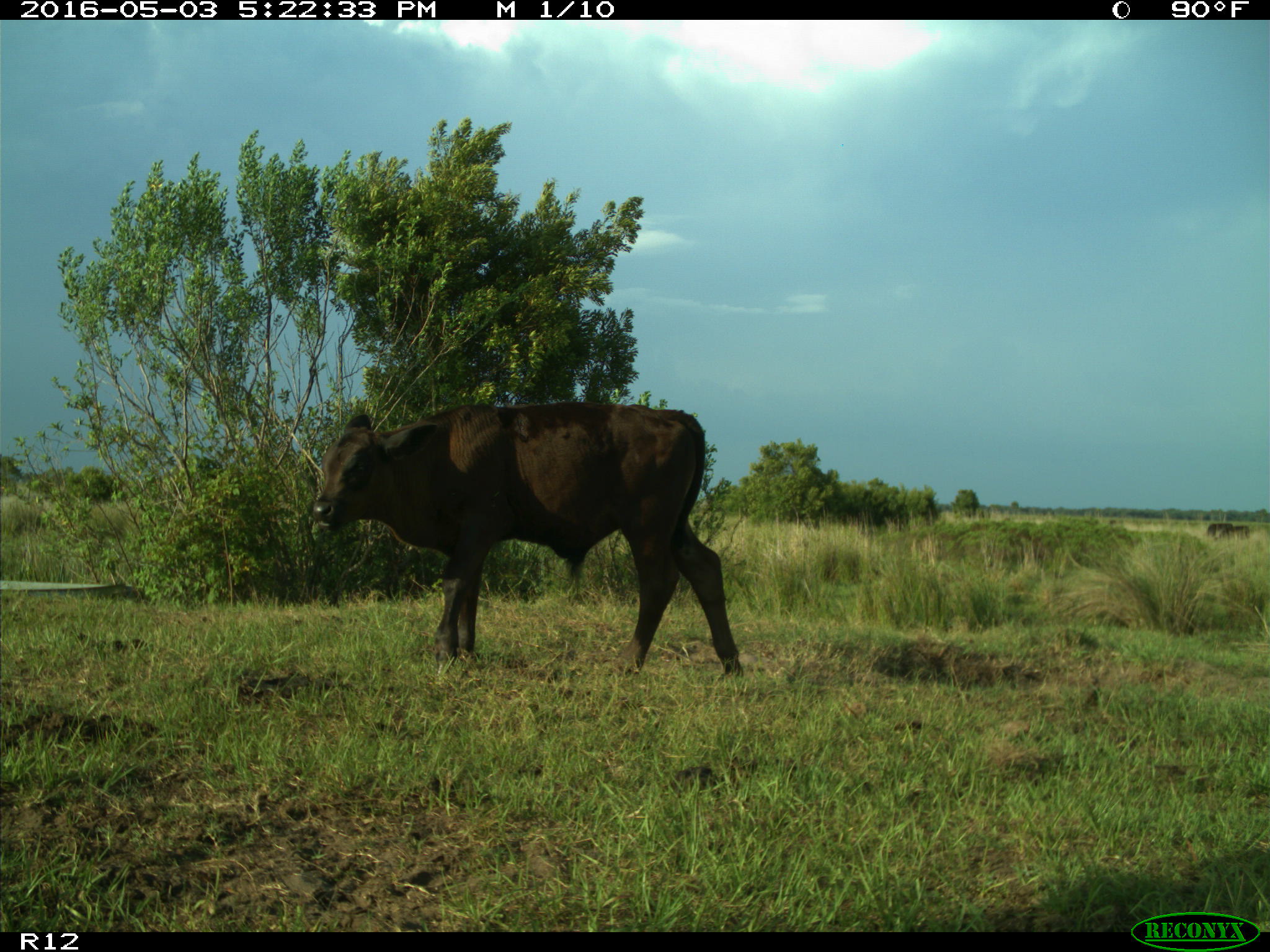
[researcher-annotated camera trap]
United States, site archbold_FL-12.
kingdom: Animalia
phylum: Chordata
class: Mammalia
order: Artiodactyla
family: Bovidae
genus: Bos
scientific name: Bos taurus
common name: domestic cow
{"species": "Bos taurus (domestic cow)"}